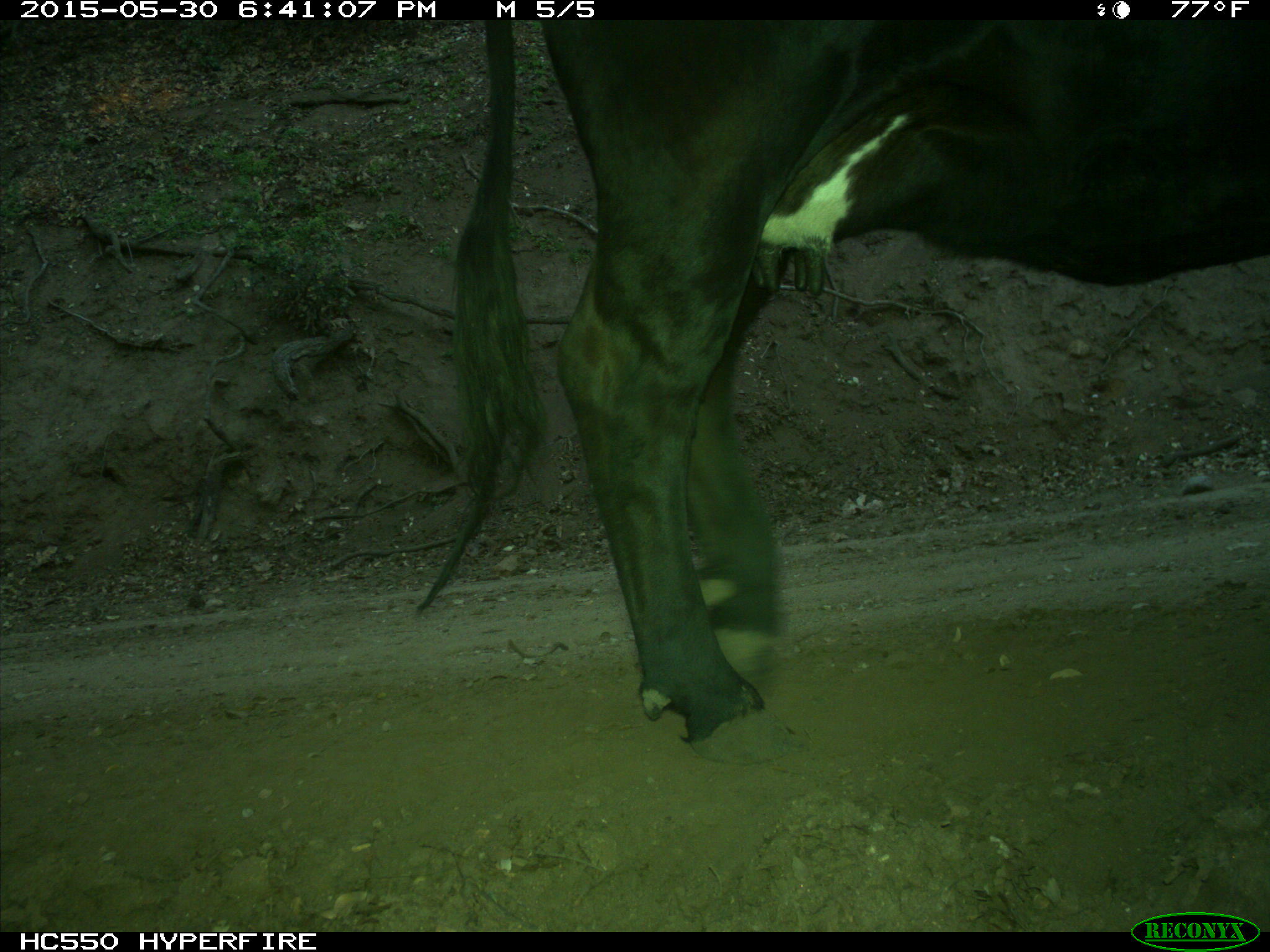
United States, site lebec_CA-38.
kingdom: Animalia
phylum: Chordata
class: Mammalia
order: Artiodactyla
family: Bovidae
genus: Bos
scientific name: Bos taurus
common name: domestic cow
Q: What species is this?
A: Bos taurus (domestic cow).